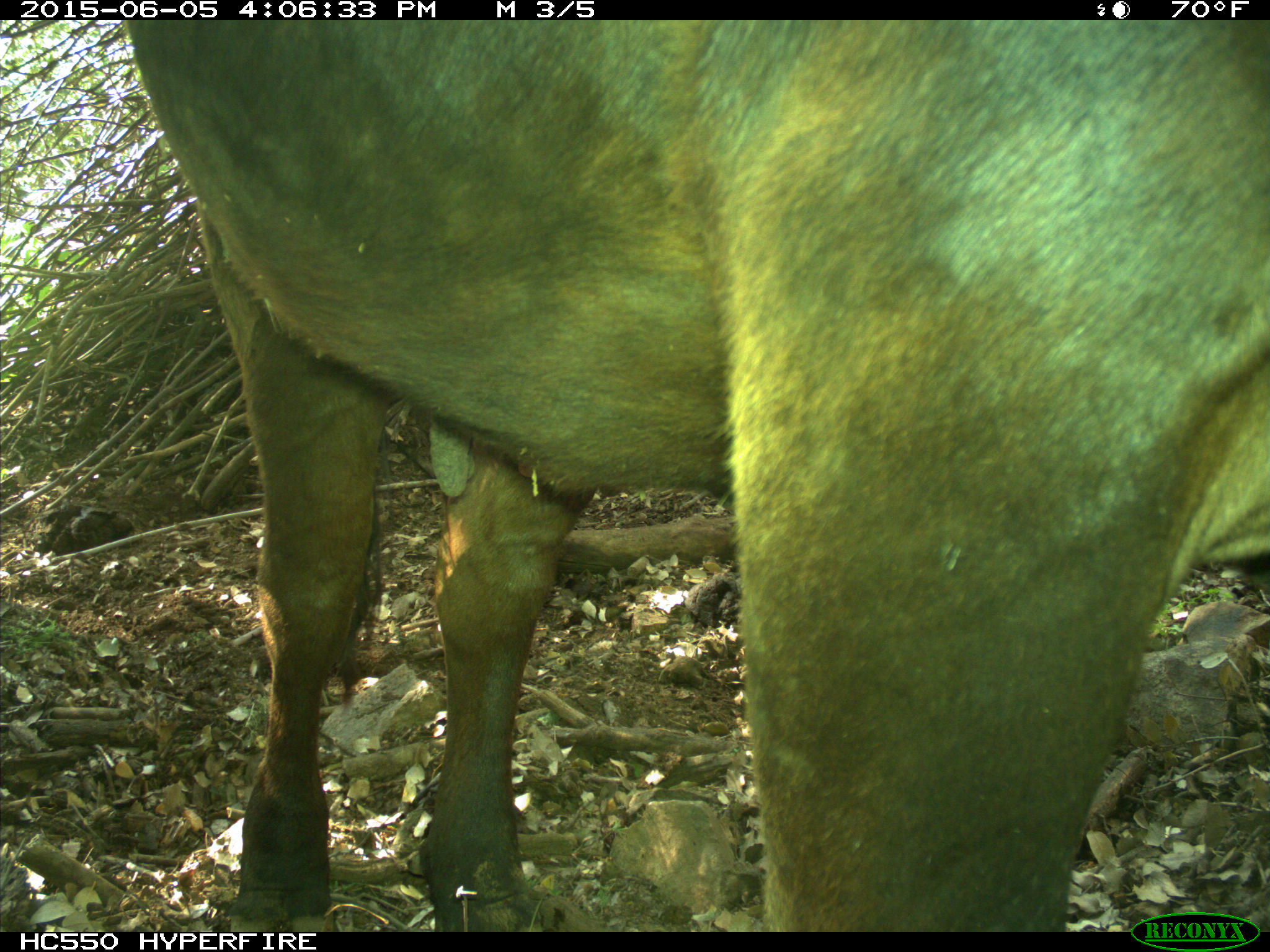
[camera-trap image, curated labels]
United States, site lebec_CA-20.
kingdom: Animalia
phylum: Chordata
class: Mammalia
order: Artiodactyla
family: Bovidae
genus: Bos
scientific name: Bos taurus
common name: domestic cow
Bos taurus (domestic cow).